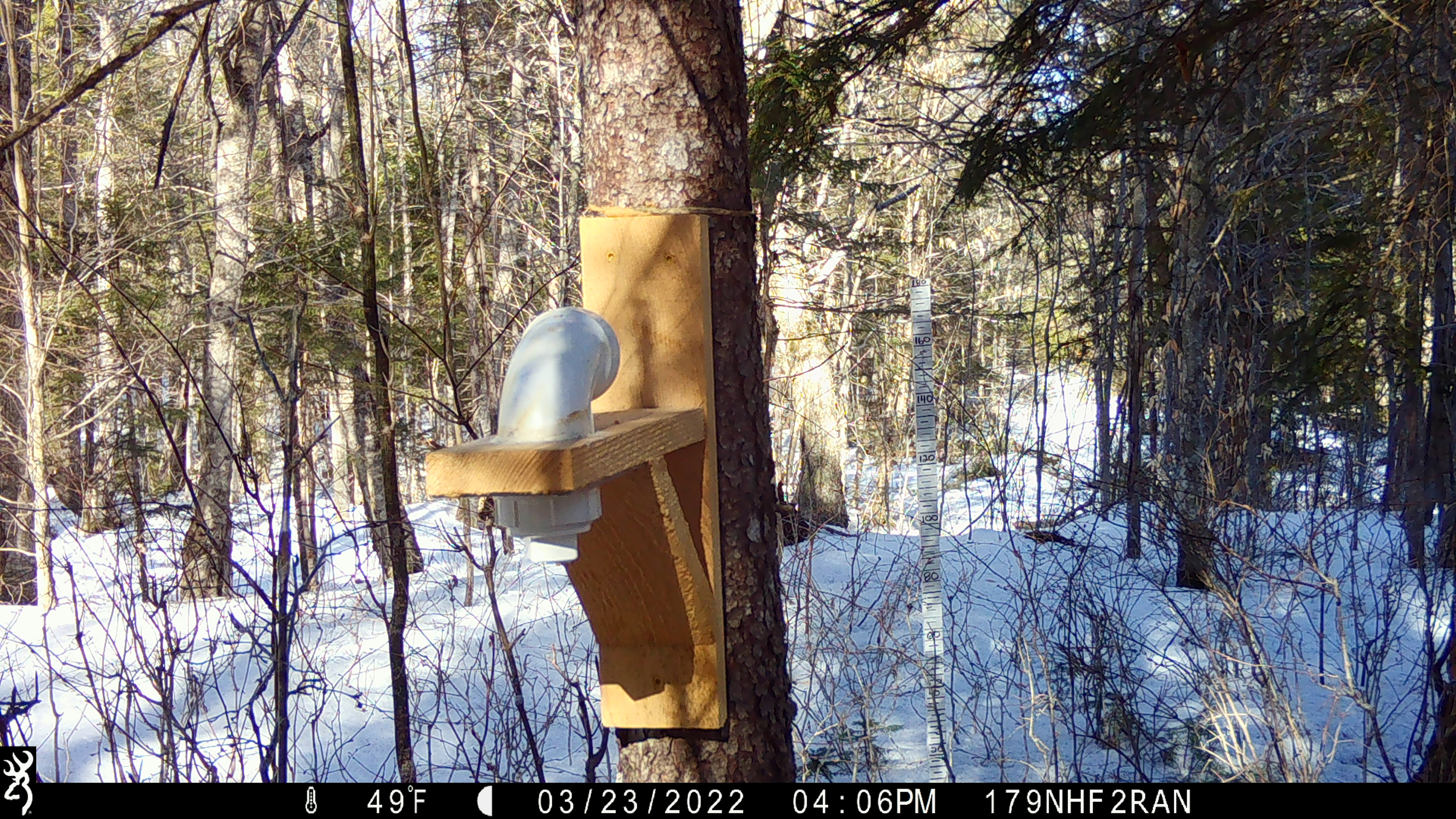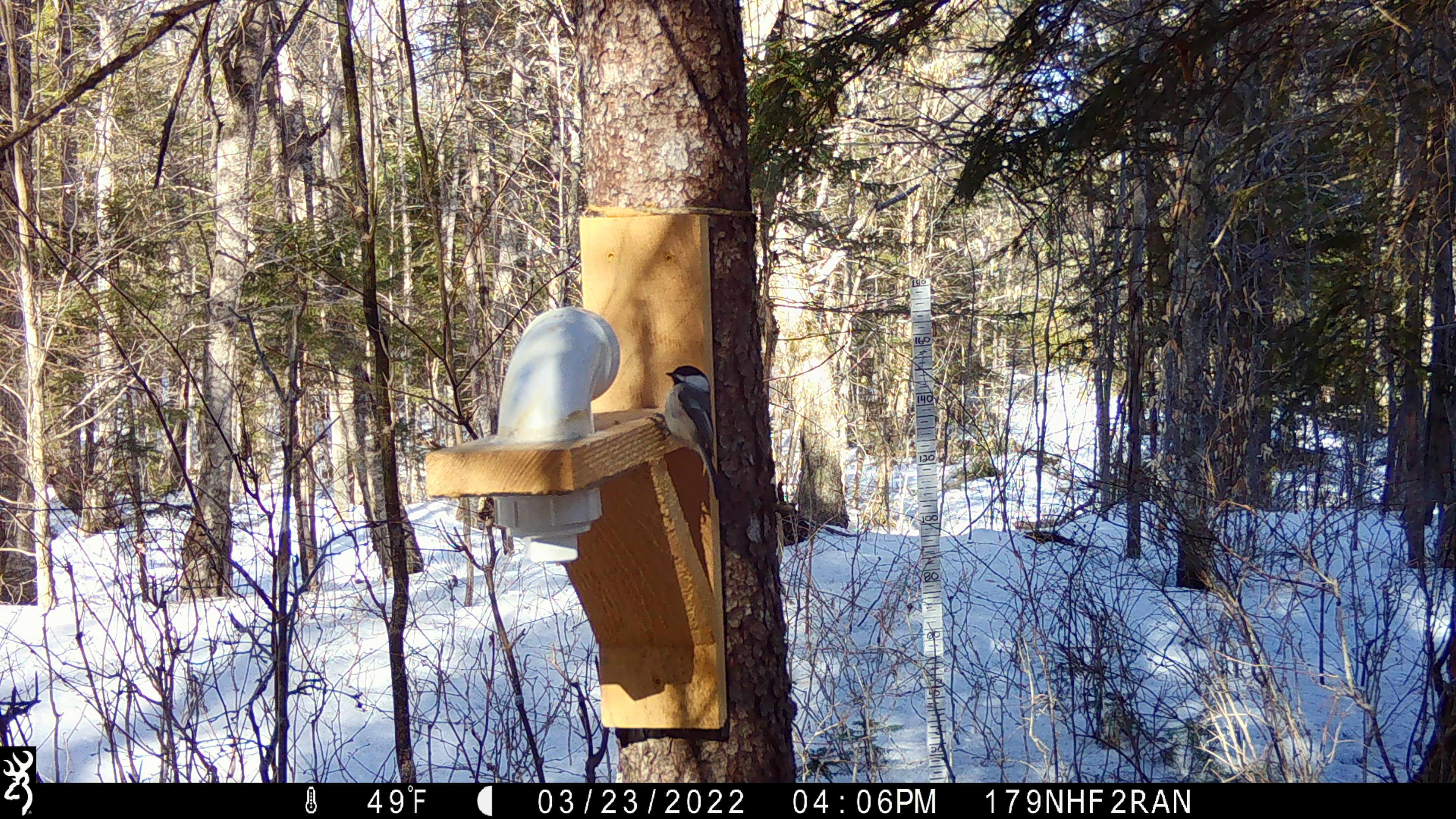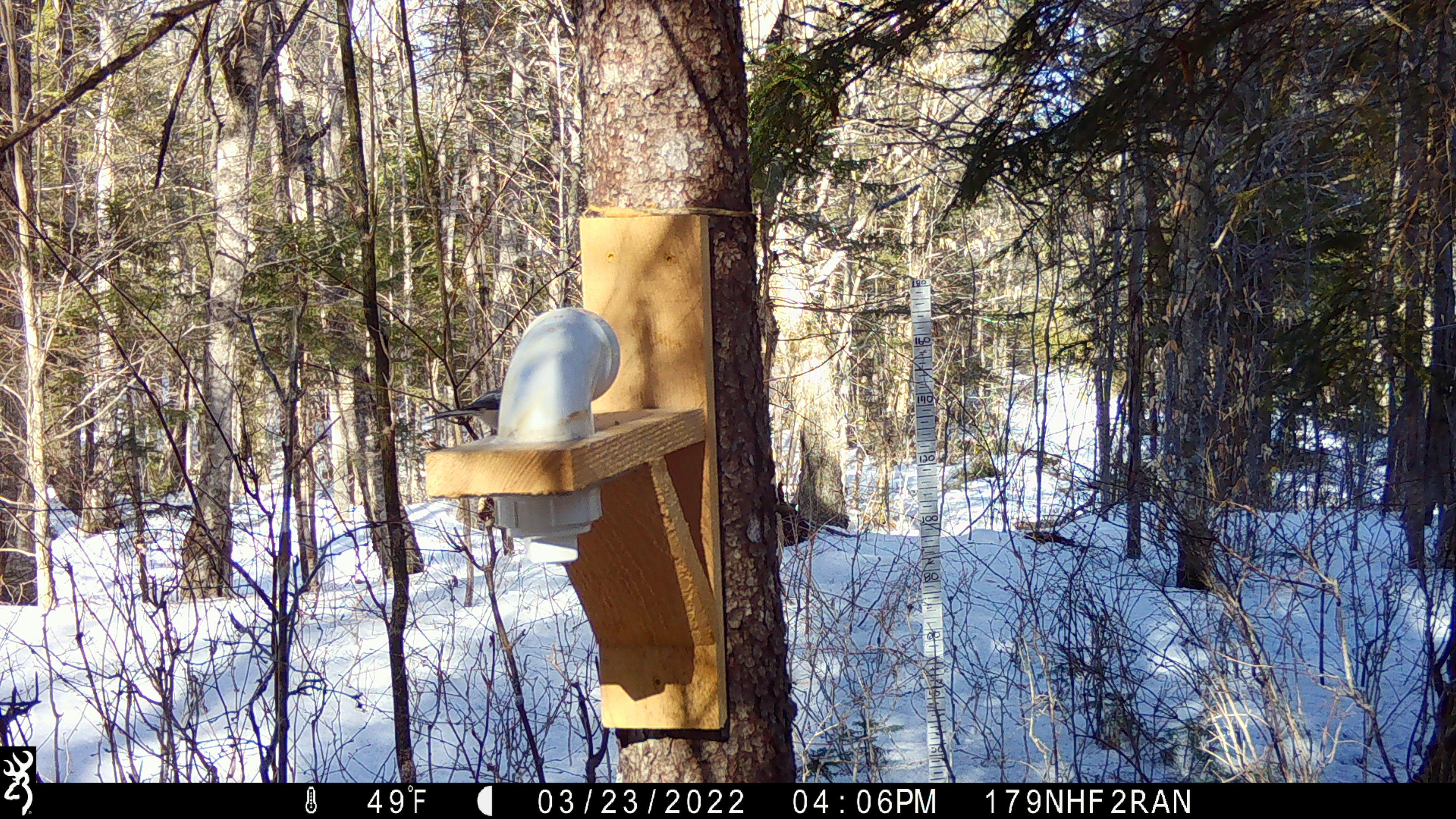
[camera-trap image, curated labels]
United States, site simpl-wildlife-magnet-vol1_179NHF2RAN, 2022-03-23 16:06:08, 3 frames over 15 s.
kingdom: Animalia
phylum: Chordata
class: Aves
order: Passeriformes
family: Paridae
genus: Poecile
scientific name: Poecile atricapillus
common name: black-capped chickadee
Black-capped chickadee (Poecile atricapillus).